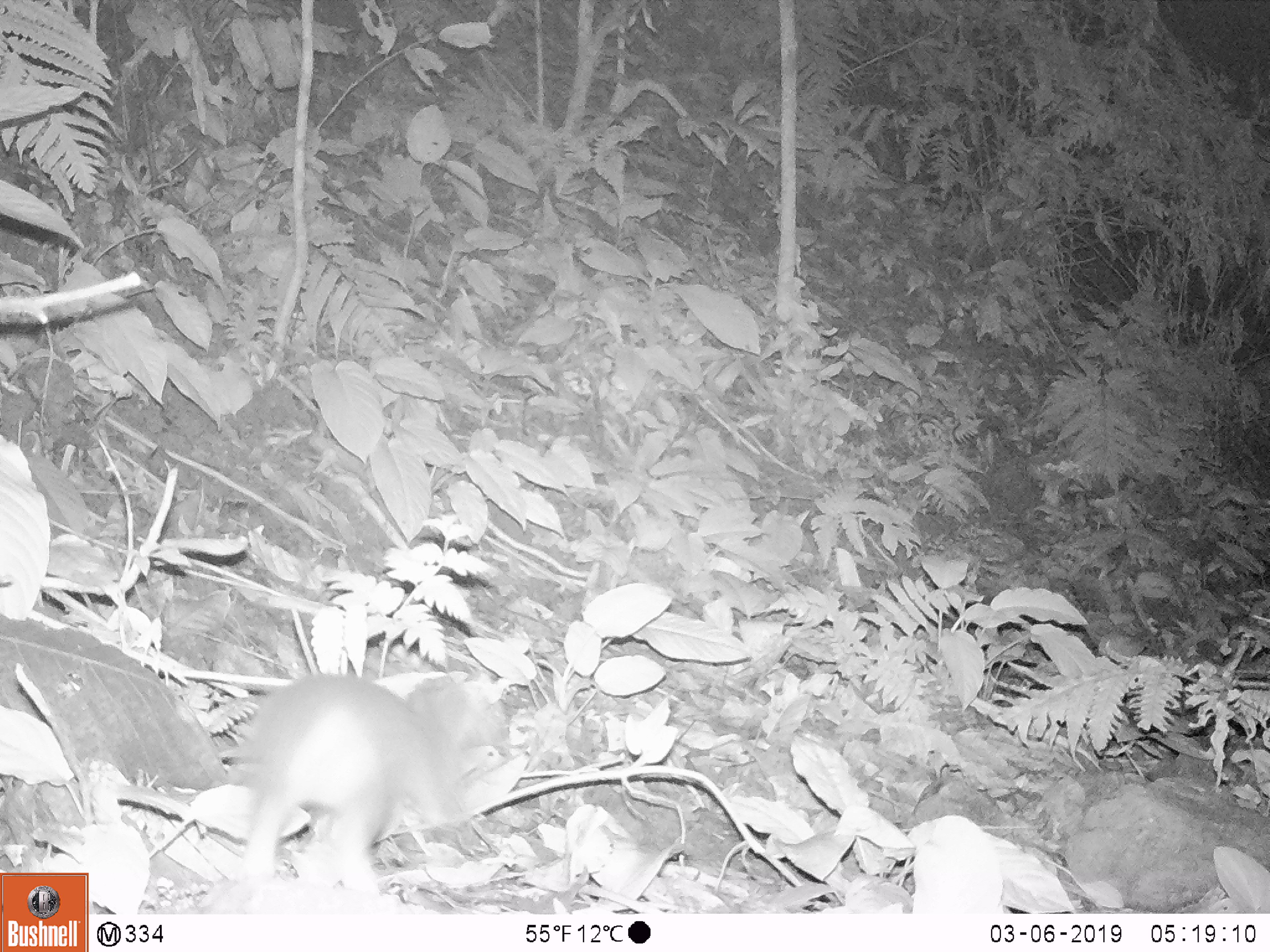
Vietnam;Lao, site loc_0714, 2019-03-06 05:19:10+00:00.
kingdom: Animalia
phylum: Chordata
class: Mammalia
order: Carnivora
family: Mustelidae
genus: Melogale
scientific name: Melogale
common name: ferret badger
Ferret badger (Melogale). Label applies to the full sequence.